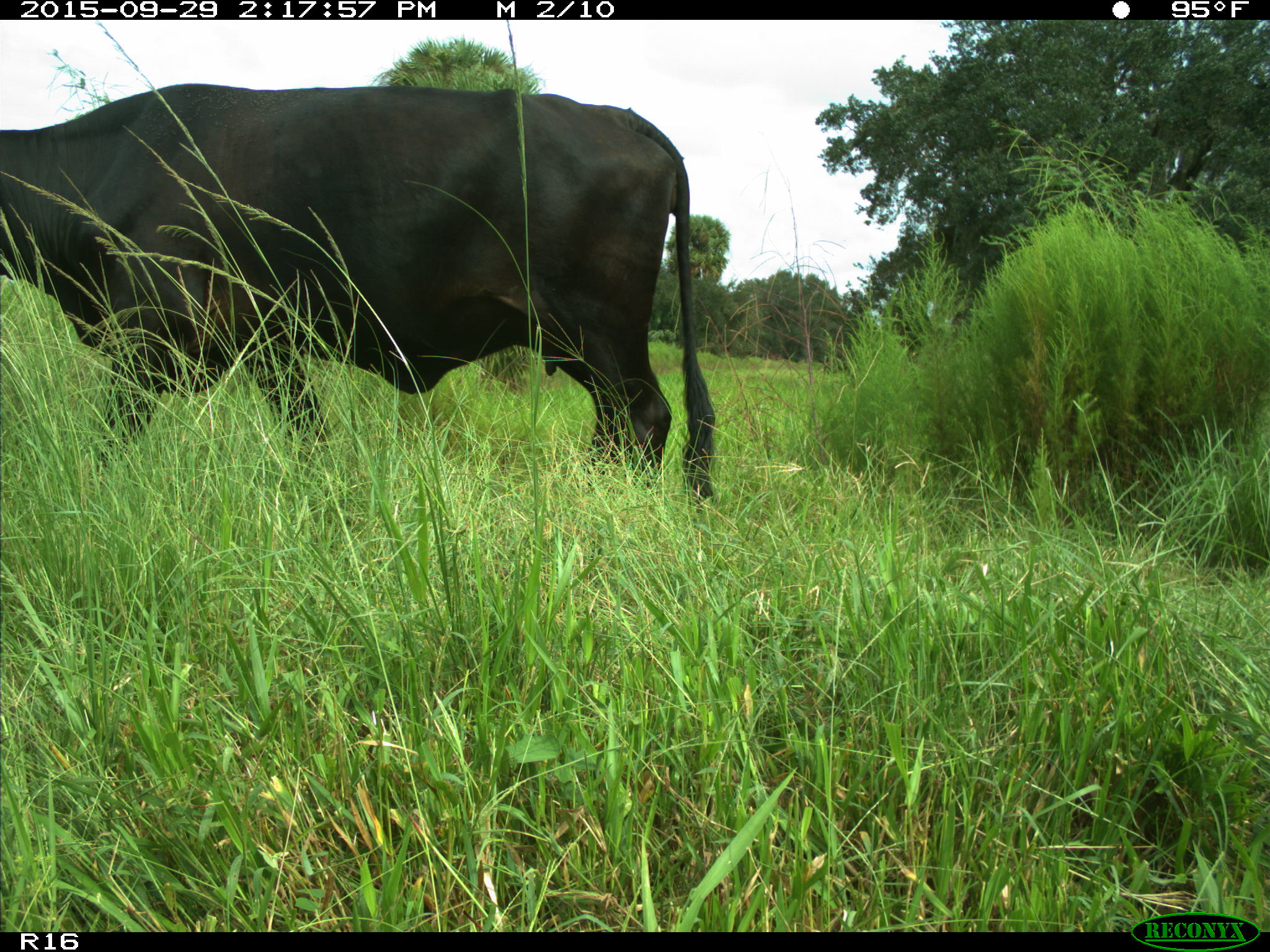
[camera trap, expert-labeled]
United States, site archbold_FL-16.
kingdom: Animalia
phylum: Chordata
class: Mammalia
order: Artiodactyla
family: Bovidae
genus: Bos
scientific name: Bos taurus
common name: domestic cow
Bos taurus (domestic cow).